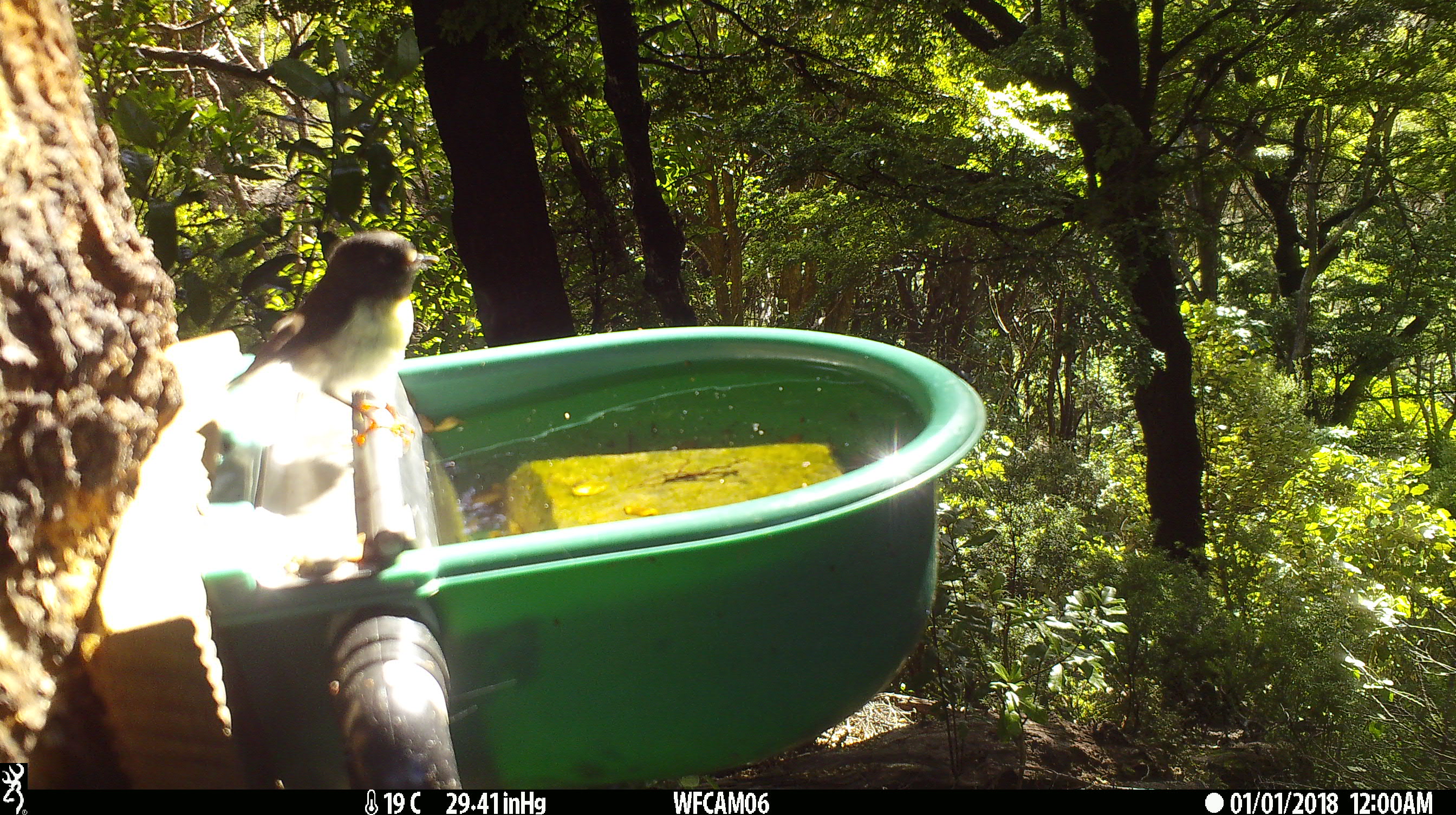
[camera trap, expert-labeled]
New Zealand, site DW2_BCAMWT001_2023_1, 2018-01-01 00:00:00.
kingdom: Animalia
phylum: Chordata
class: Aves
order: Passeriformes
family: Petroicidae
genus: Petroica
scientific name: Petroica macrocephala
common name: tomtit